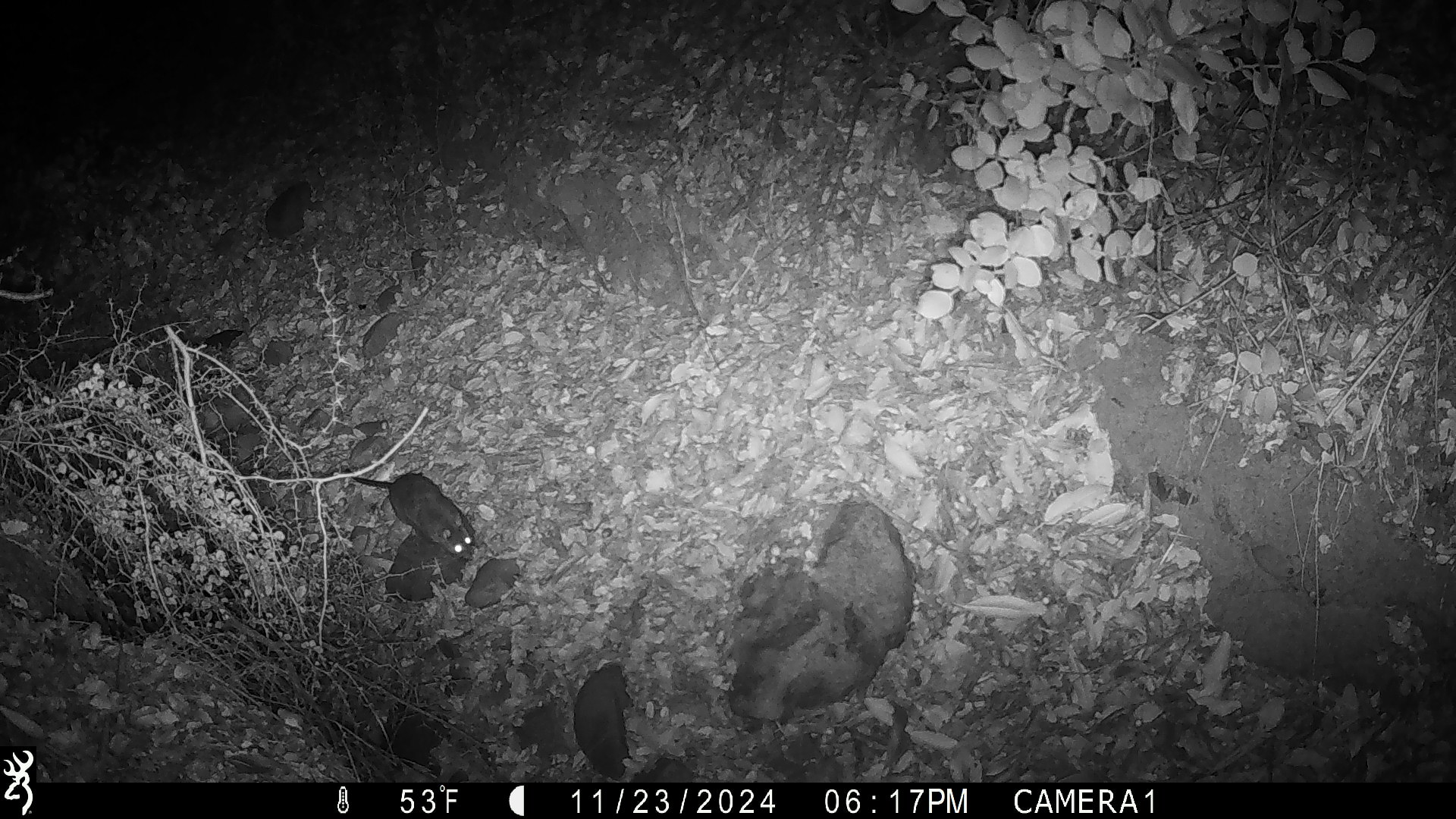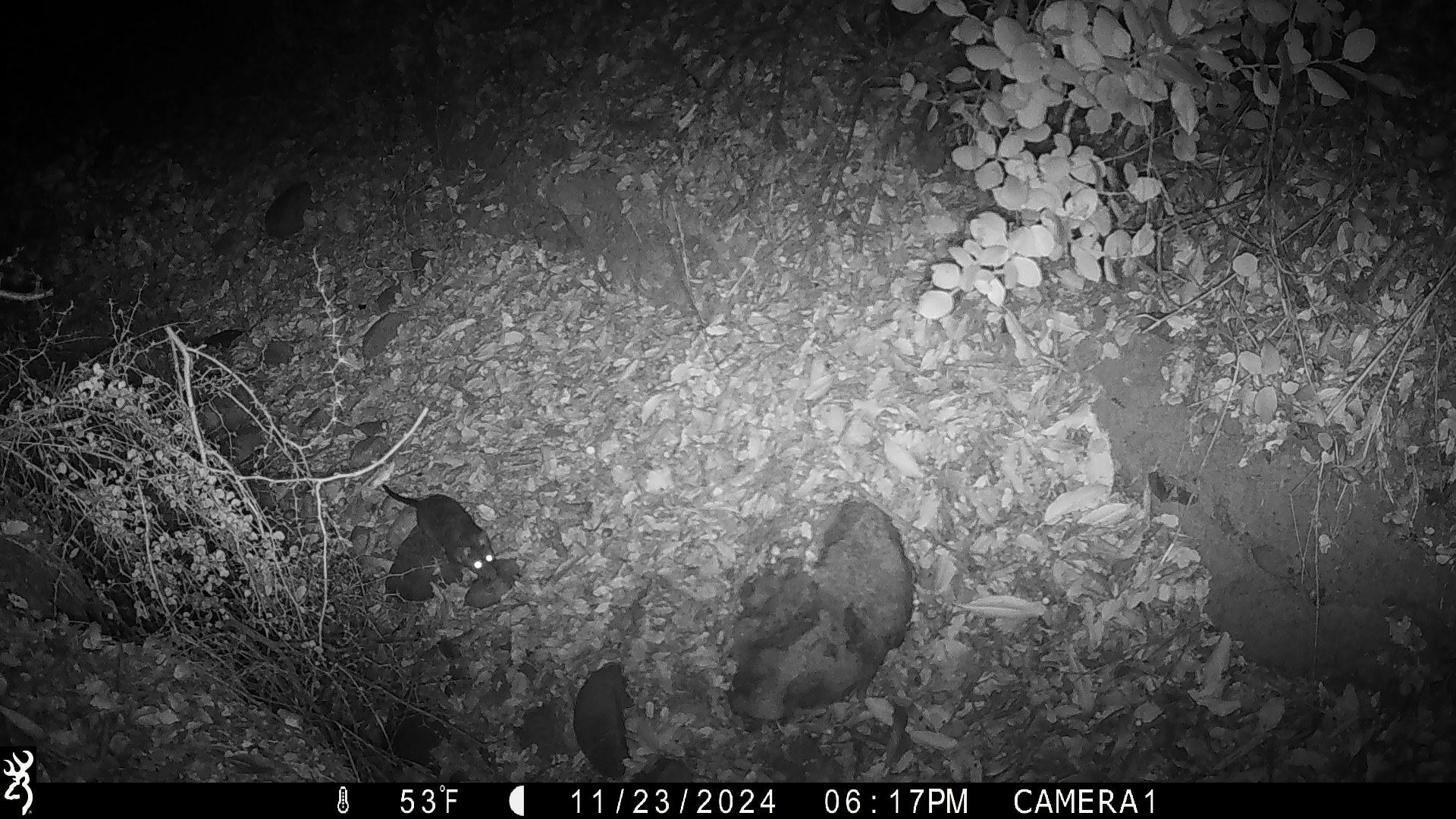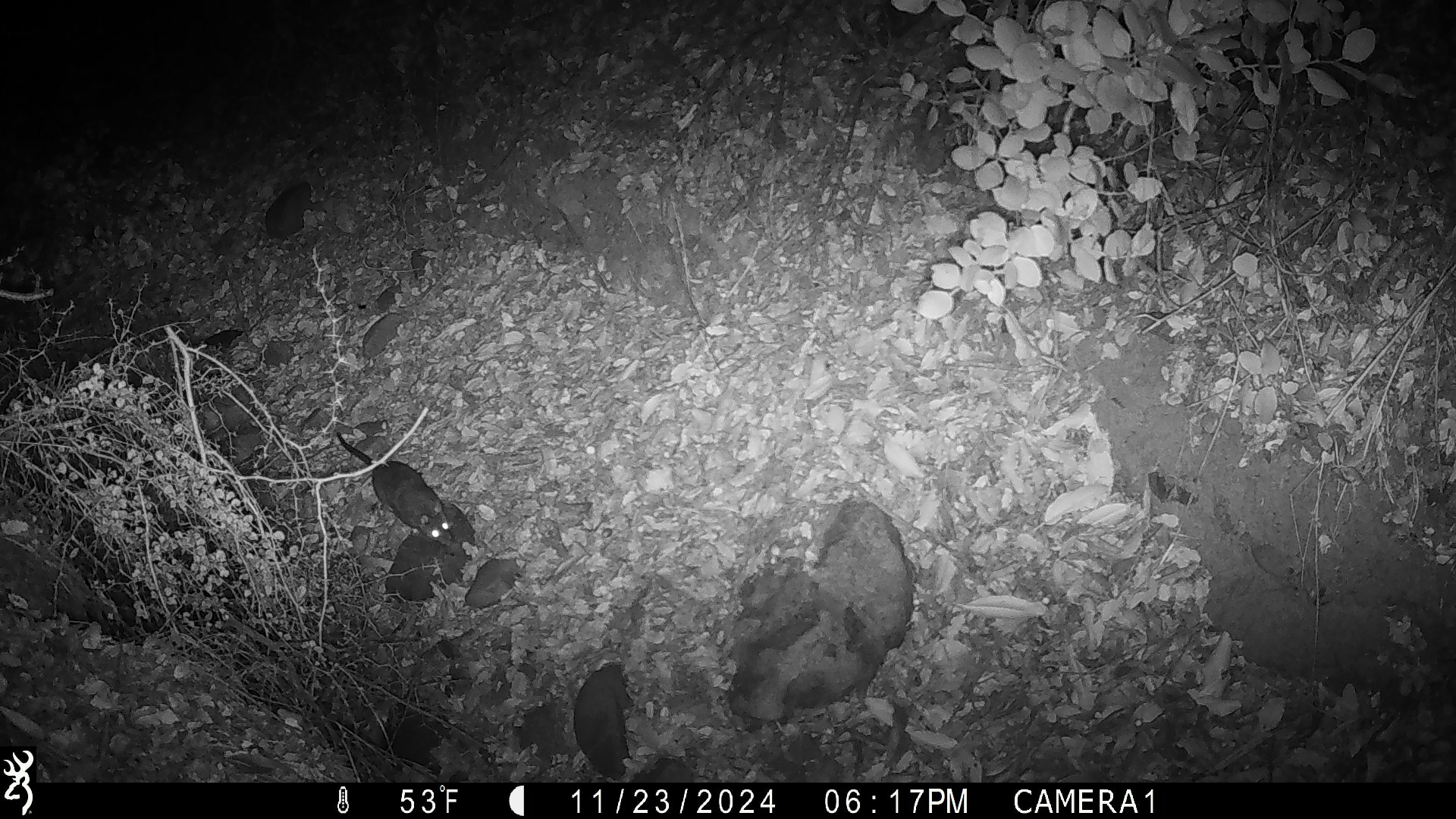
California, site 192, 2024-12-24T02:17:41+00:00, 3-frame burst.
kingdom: Animalia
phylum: Chordata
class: Mammalia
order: Rodentia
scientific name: Rodentia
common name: mouse or rat